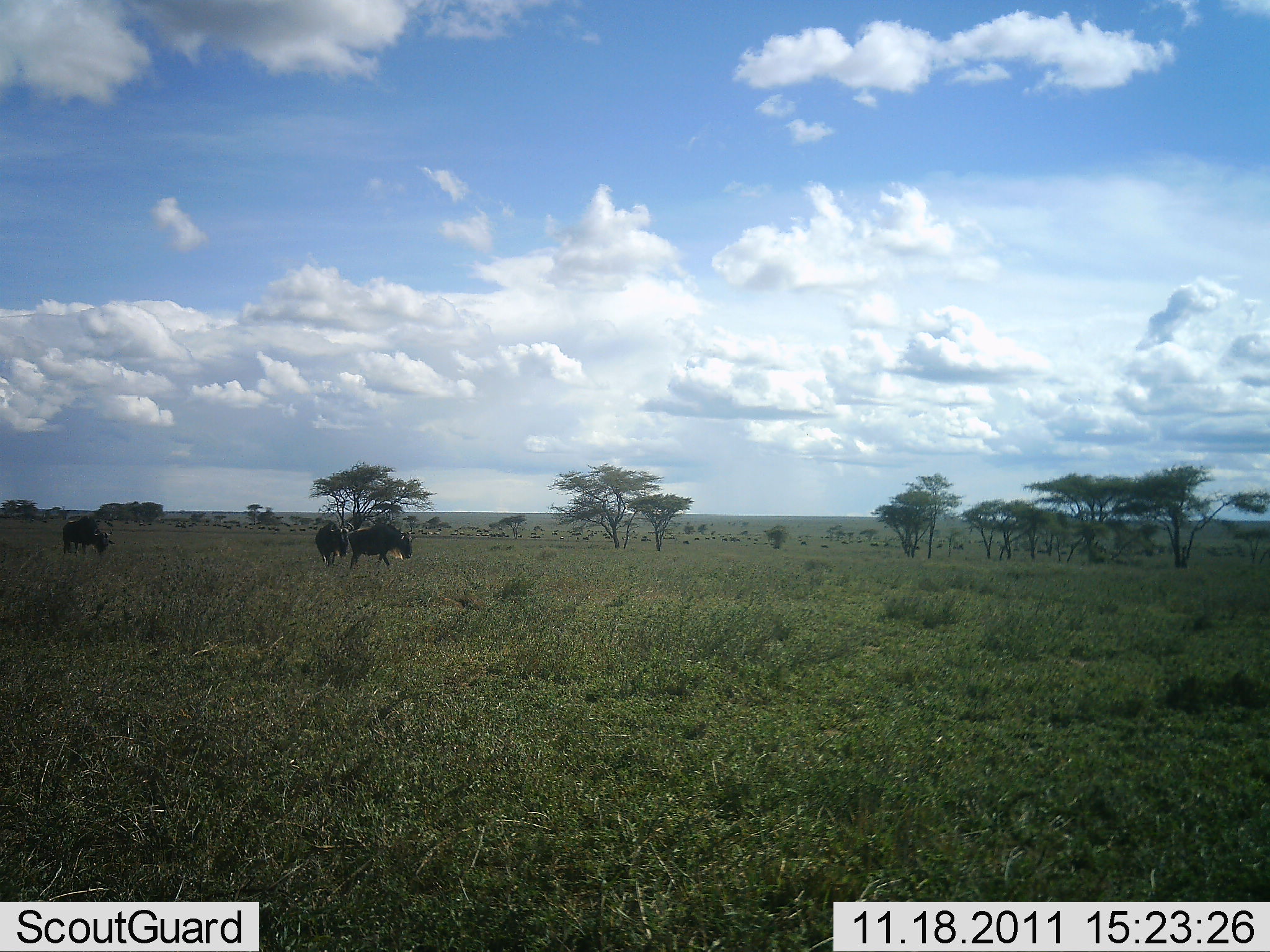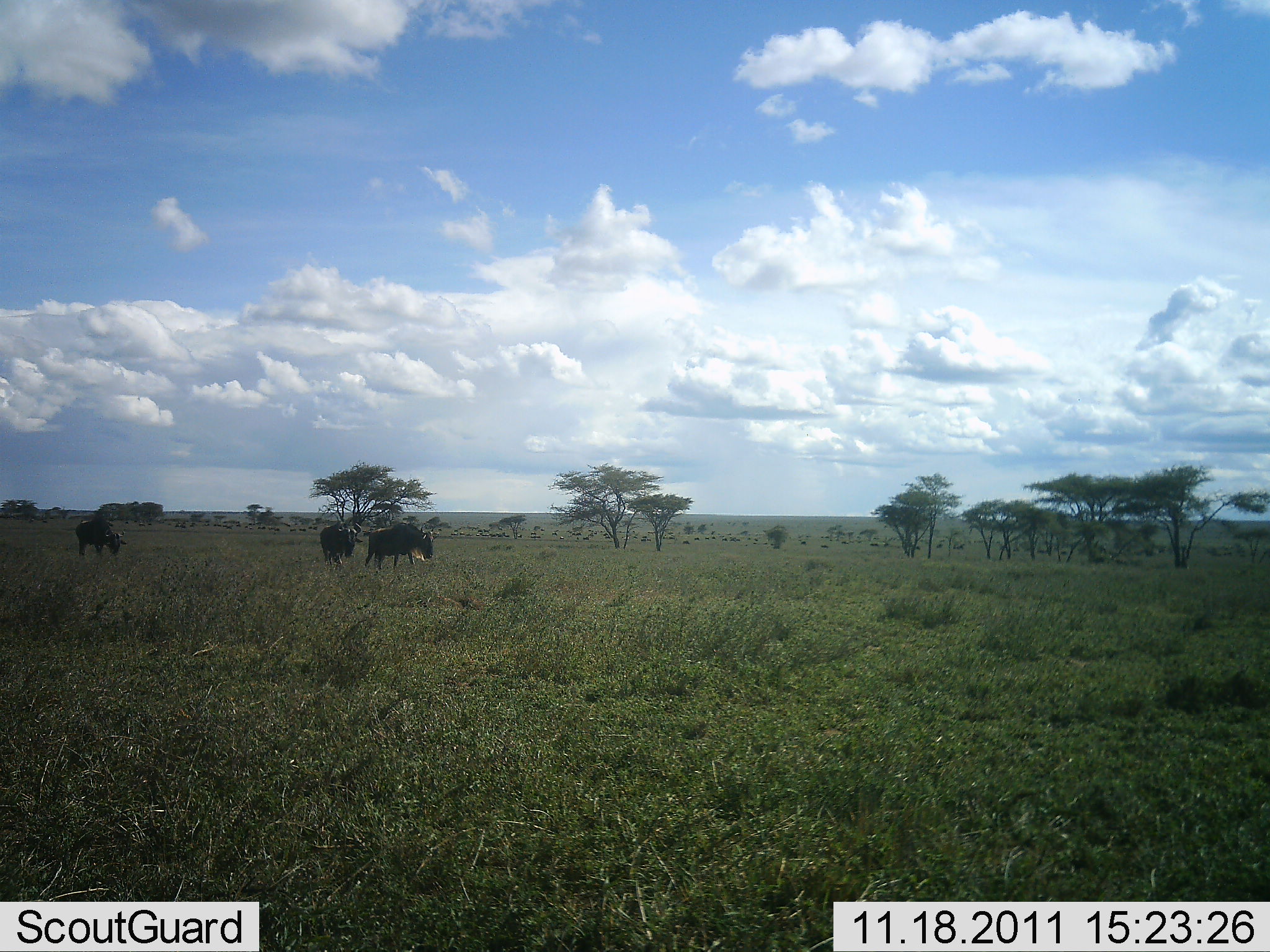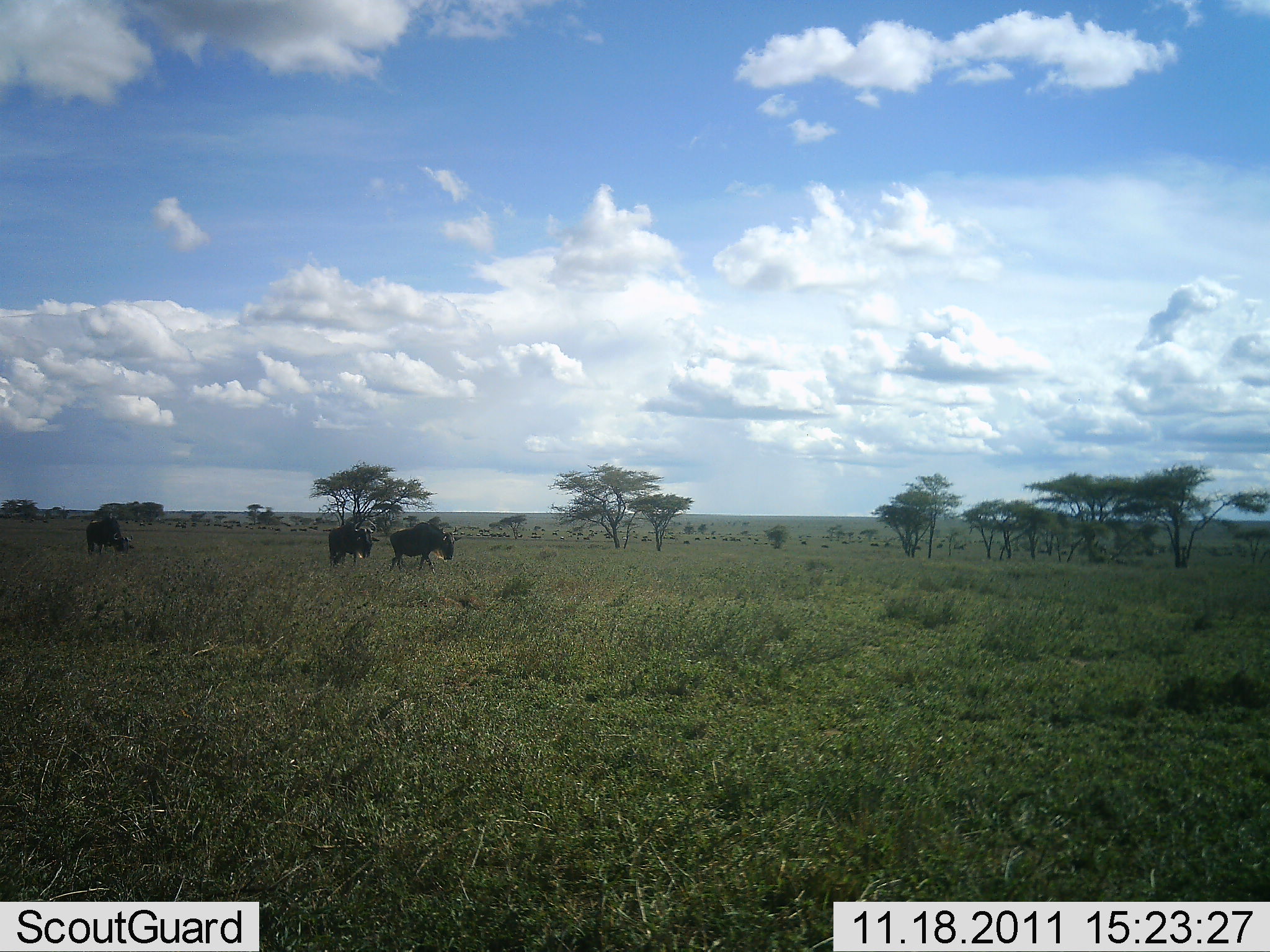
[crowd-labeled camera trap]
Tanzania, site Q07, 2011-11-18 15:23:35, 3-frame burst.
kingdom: Animalia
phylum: Chordata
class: Mammalia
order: Artiodactyla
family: Bovidae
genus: Connochaetes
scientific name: Connochaetes taurinus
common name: blue wildebeest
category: wildebeest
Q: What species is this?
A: Wildebeest (blue wildebeest) (Connochaetes taurinus).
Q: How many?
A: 3.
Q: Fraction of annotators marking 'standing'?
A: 21%.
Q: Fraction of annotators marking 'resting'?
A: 0%.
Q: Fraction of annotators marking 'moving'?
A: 93%.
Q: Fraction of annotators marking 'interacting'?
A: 0%.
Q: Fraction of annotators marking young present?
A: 0%.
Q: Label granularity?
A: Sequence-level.